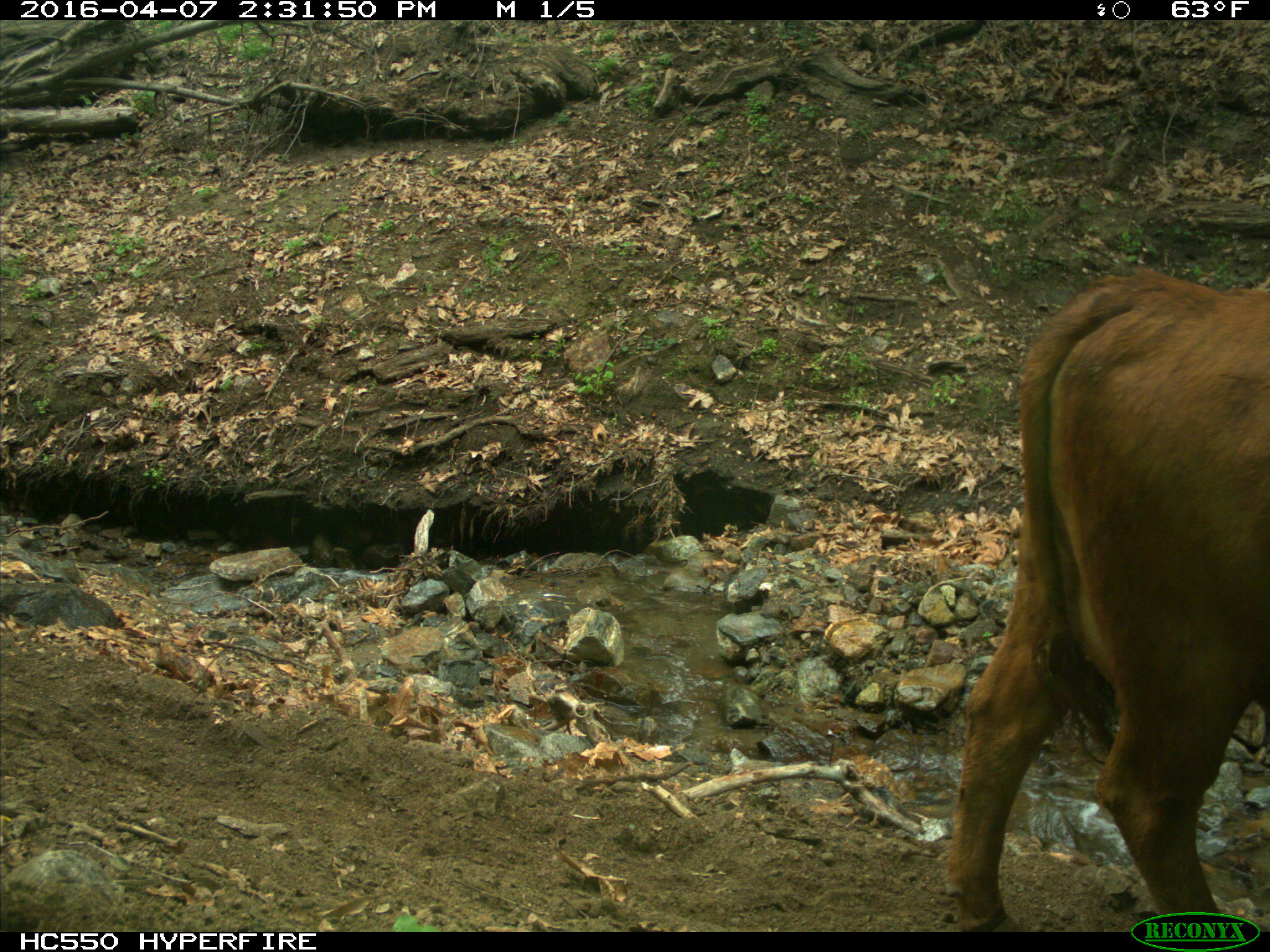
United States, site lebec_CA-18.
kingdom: Animalia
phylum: Chordata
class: Mammalia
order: Artiodactyla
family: Bovidae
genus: Bos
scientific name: Bos taurus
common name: domestic cow